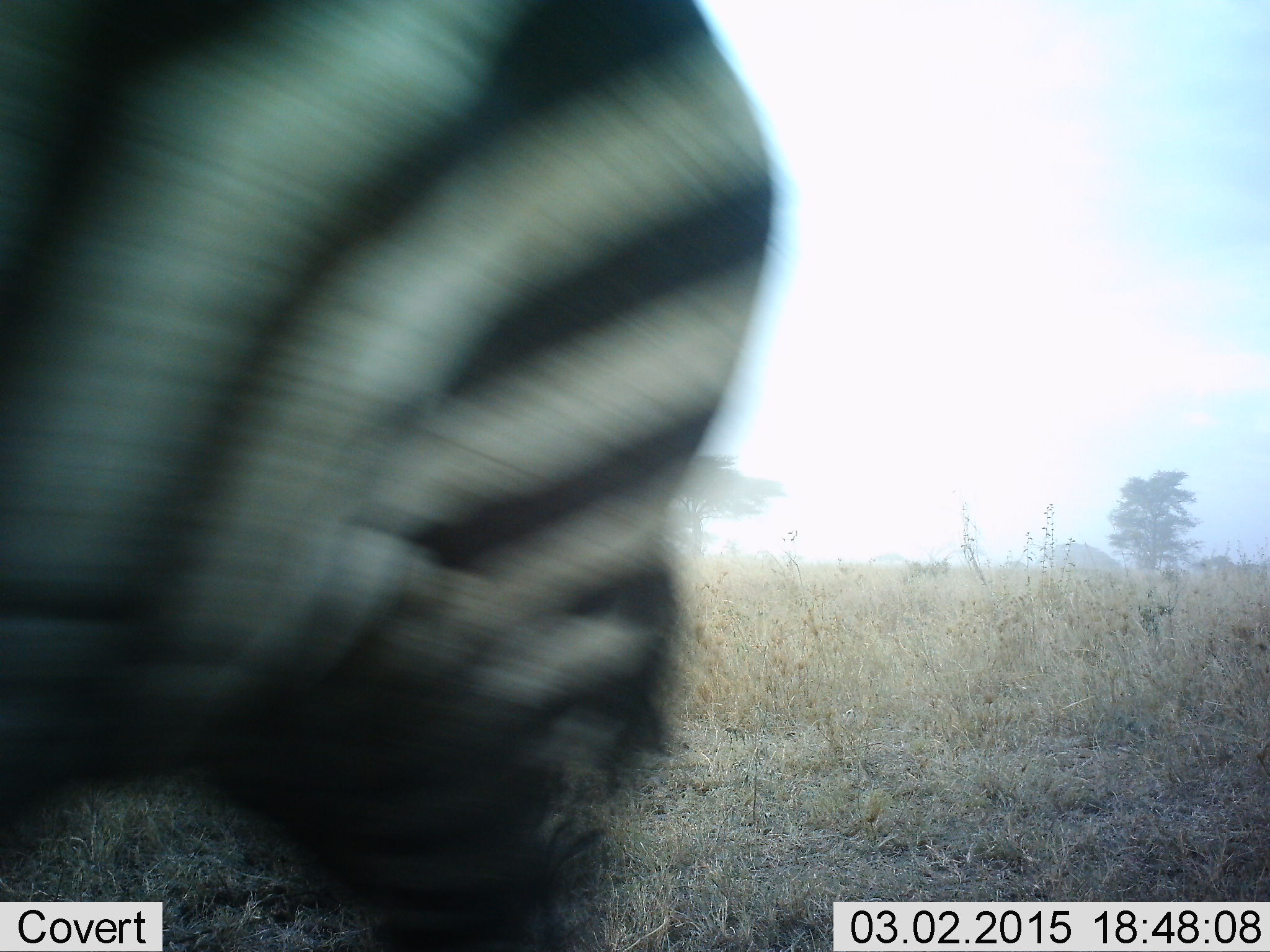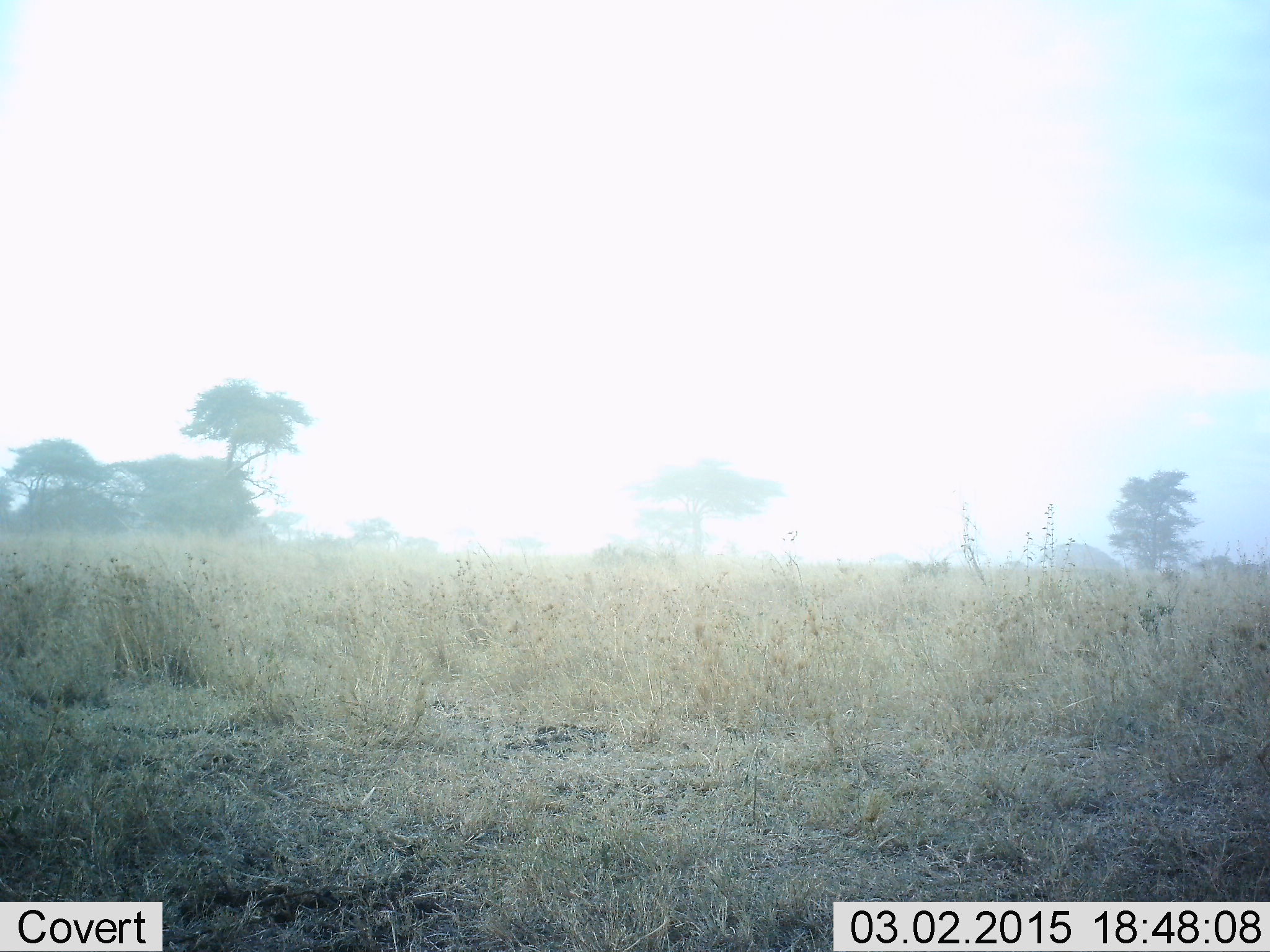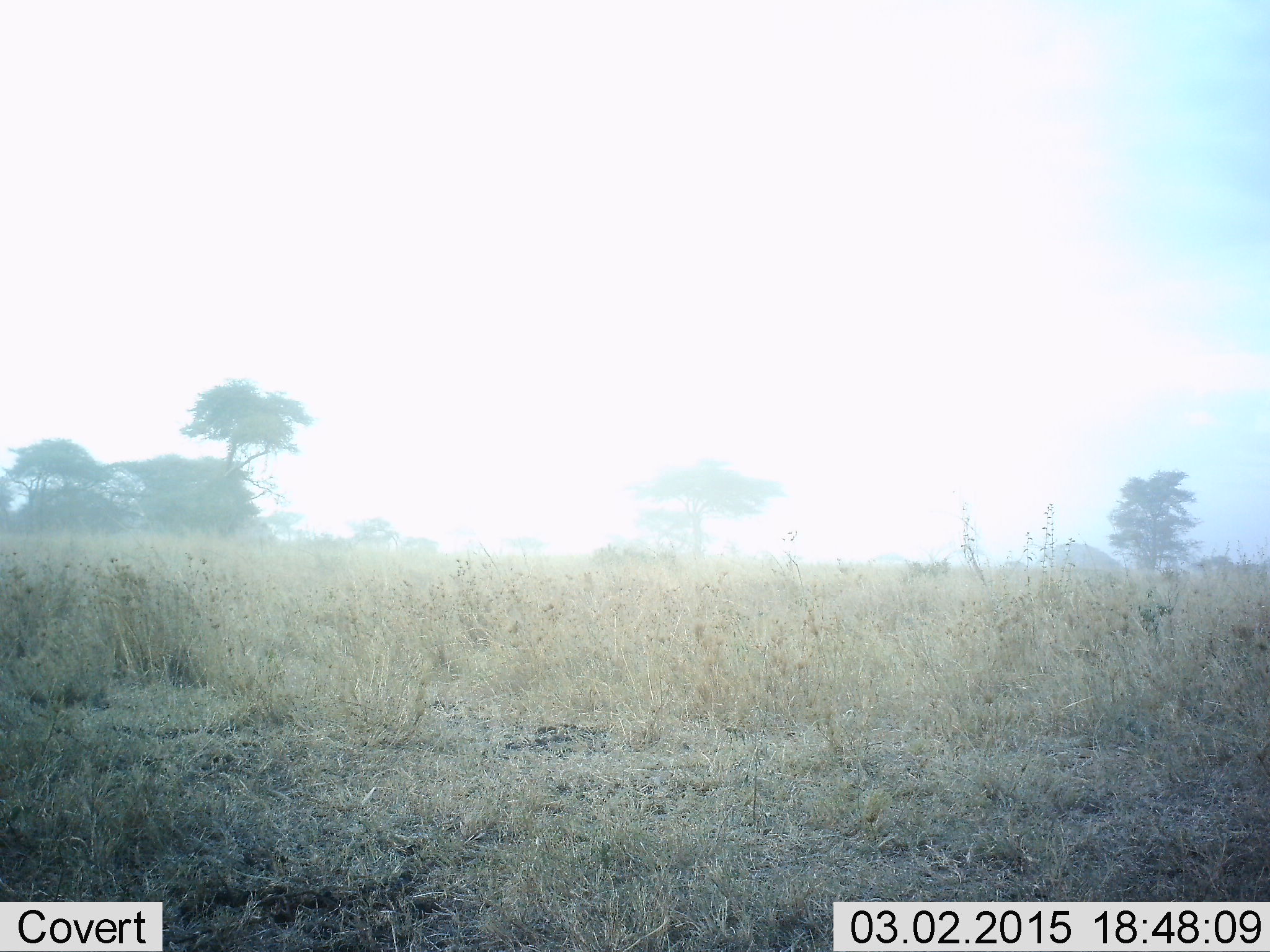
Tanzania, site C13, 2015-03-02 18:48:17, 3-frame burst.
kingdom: Animalia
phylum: Chordata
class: Mammalia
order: Perissodactyla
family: Equidae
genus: Equus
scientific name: Equus quagga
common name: plains zebra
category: zebra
Zebra (plains zebra) (Equus quagga), count 1. Behavior (volunteer vote fractions): standing 0%, resting 0%, moving 100%, interacting 0%. Young present (vote fraction): 0%. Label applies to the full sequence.